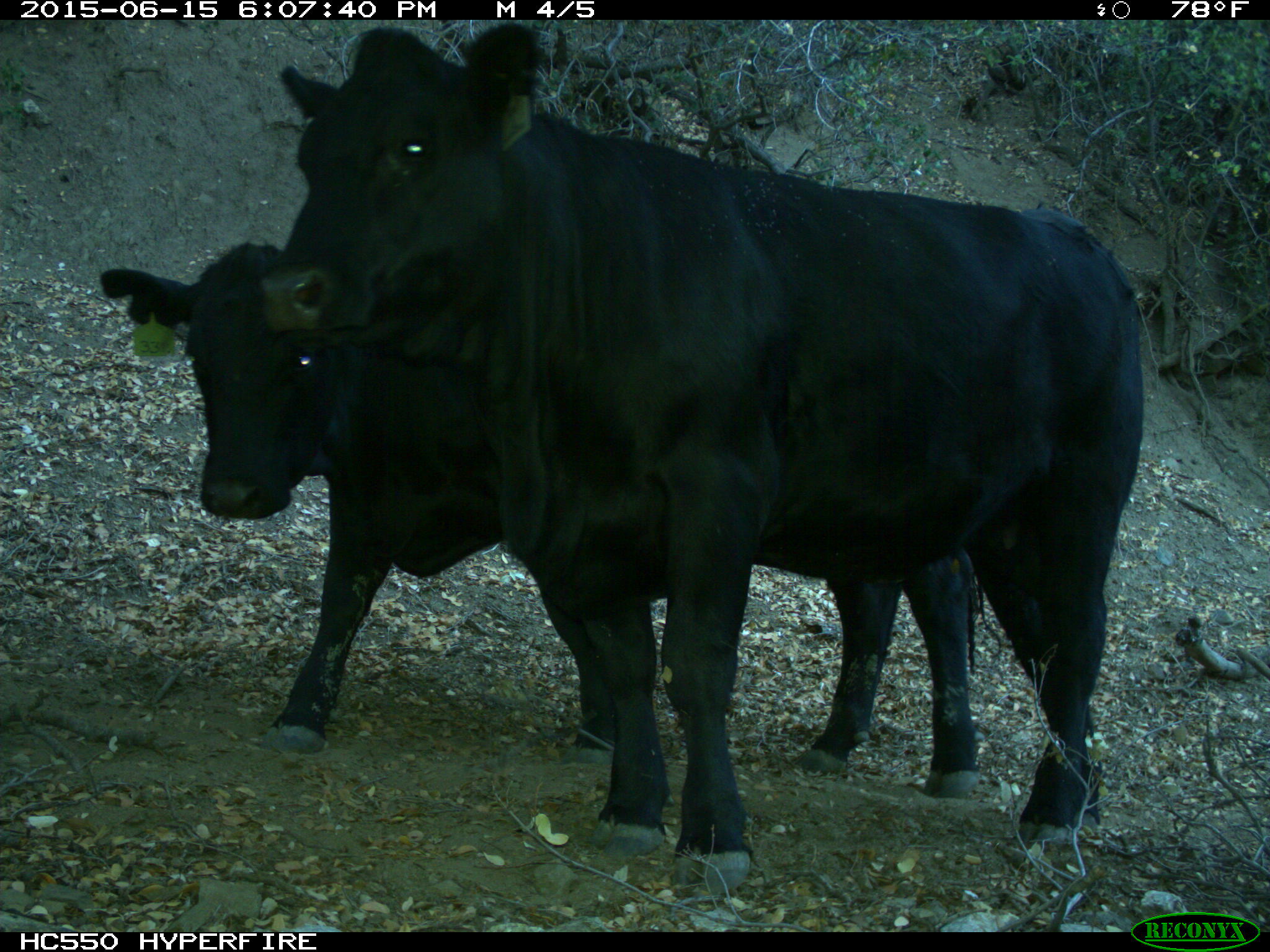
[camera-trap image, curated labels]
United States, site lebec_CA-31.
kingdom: Animalia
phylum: Chordata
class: Mammalia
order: Artiodactyla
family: Bovidae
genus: Bos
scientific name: Bos taurus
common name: domestic cow